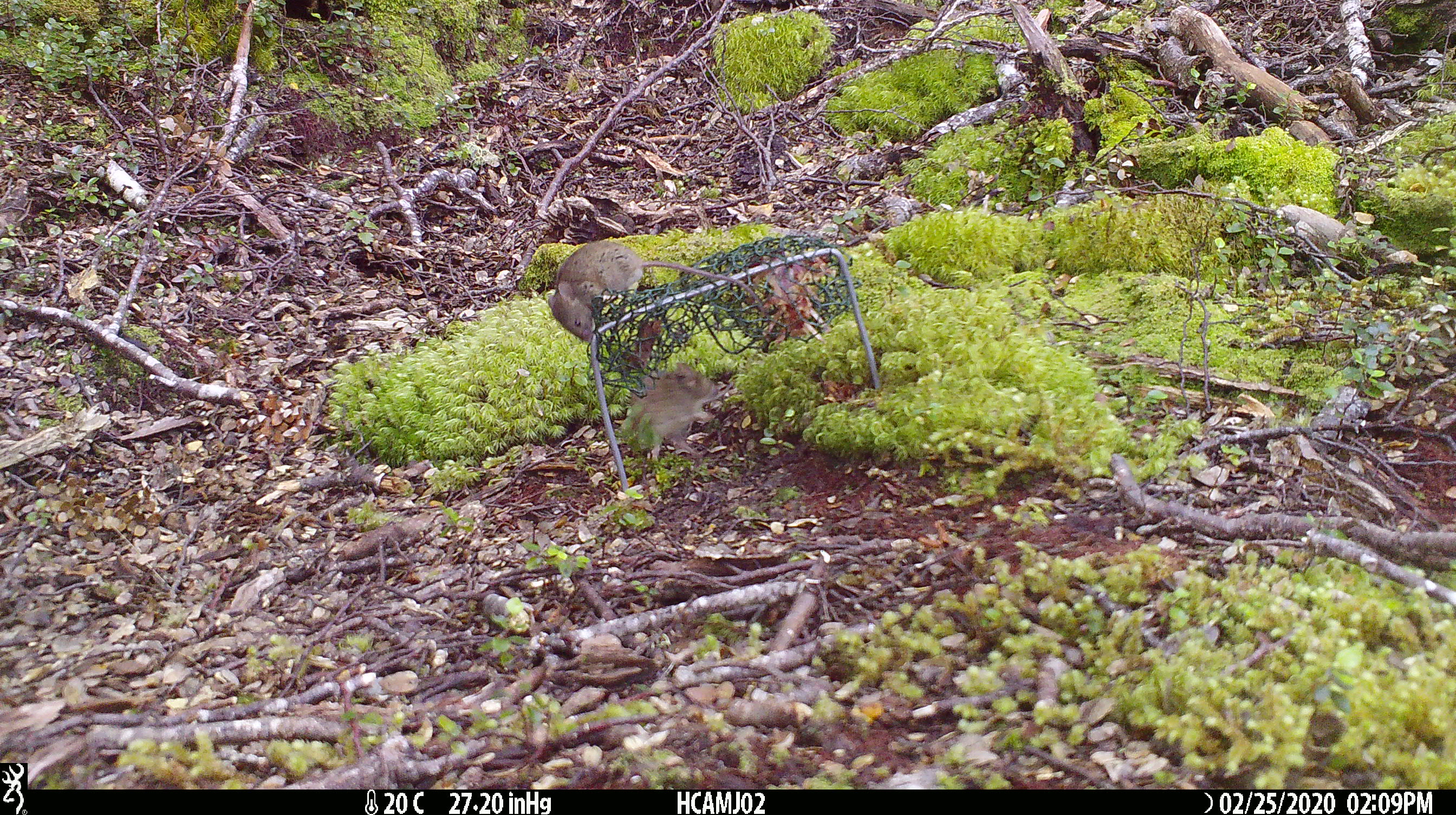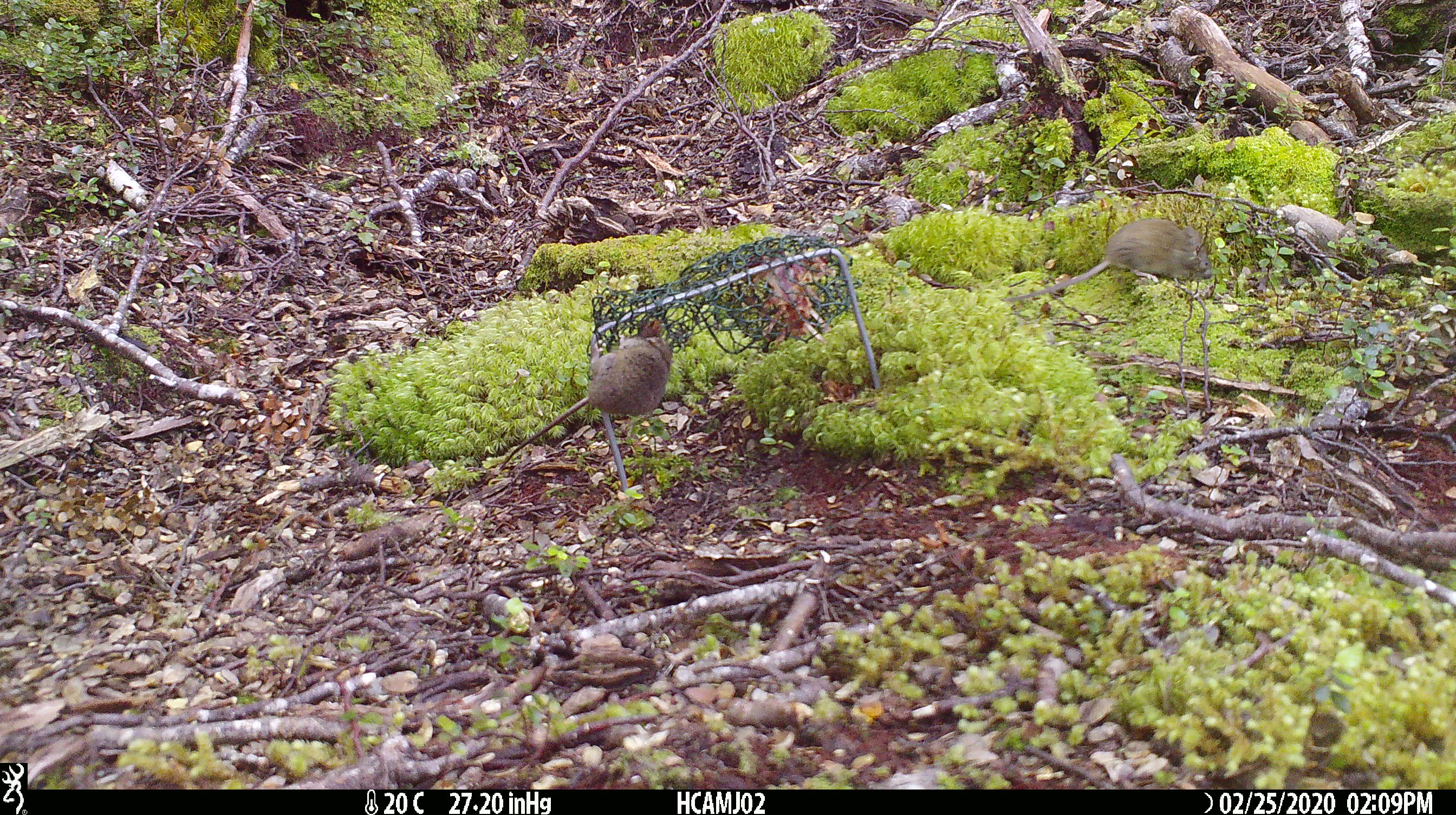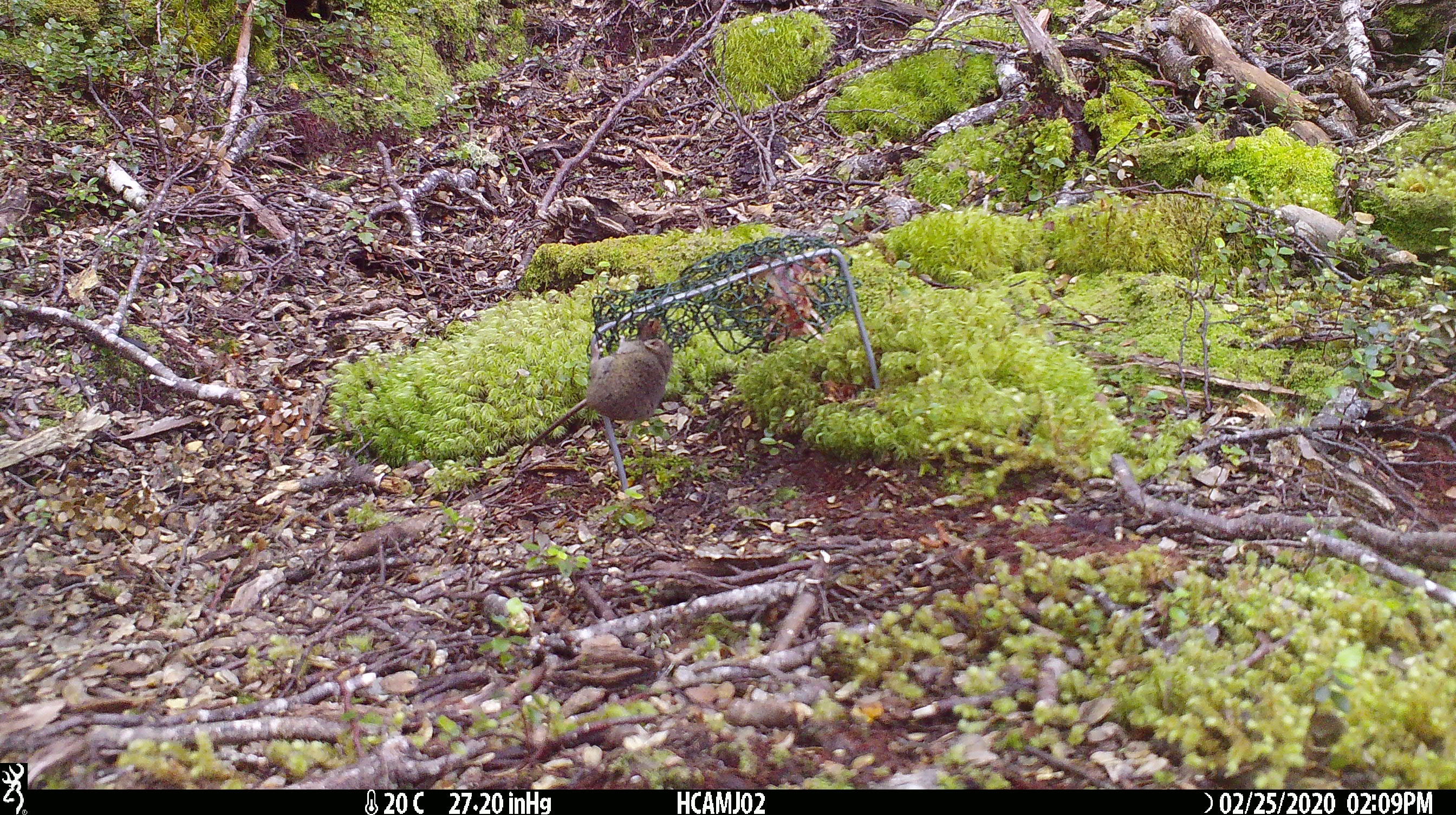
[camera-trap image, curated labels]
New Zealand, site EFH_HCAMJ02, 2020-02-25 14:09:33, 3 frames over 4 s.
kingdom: Animalia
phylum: Chordata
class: Mammalia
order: Rodentia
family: Muridae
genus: Mus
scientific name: Mus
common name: mouse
Mouse (Mus).